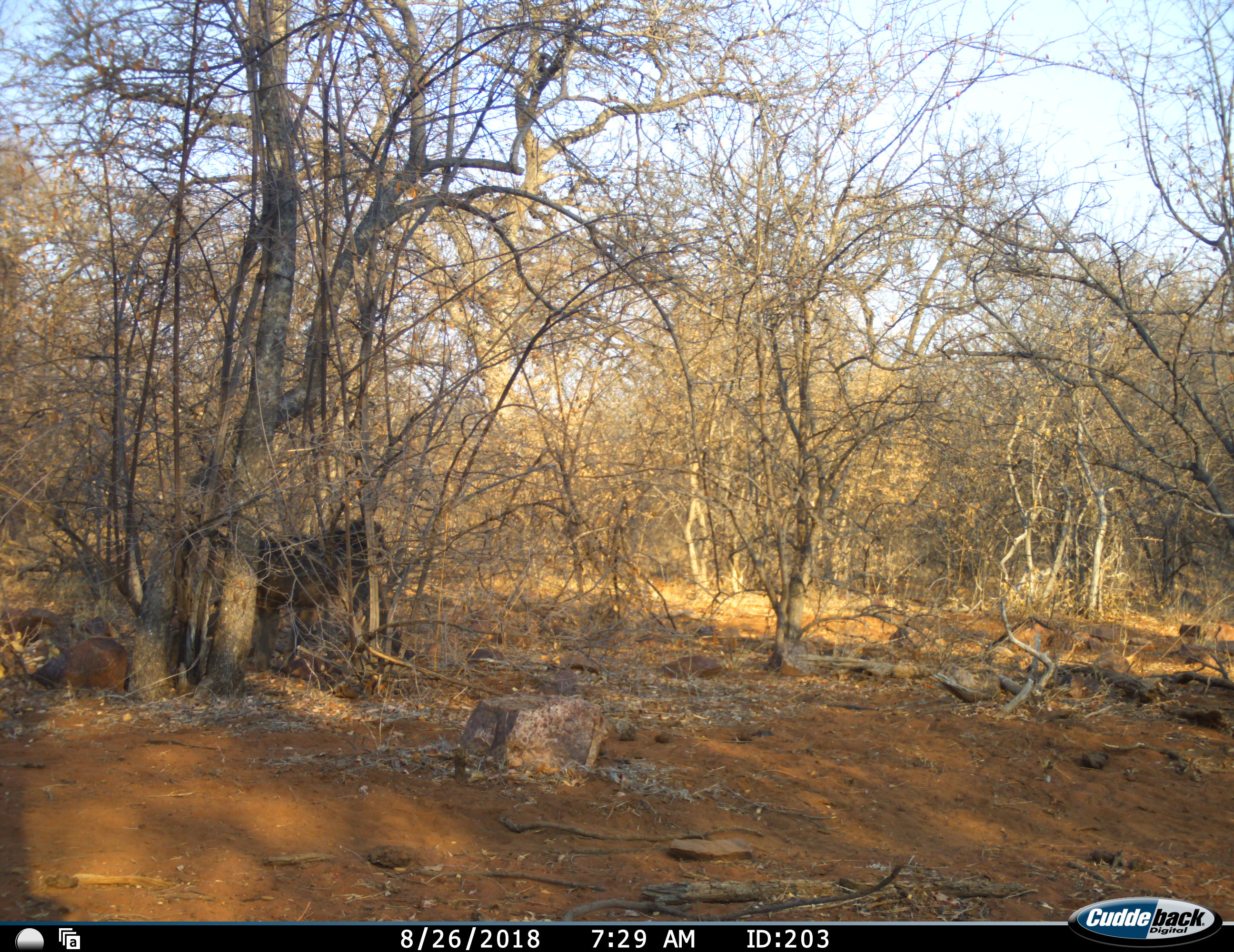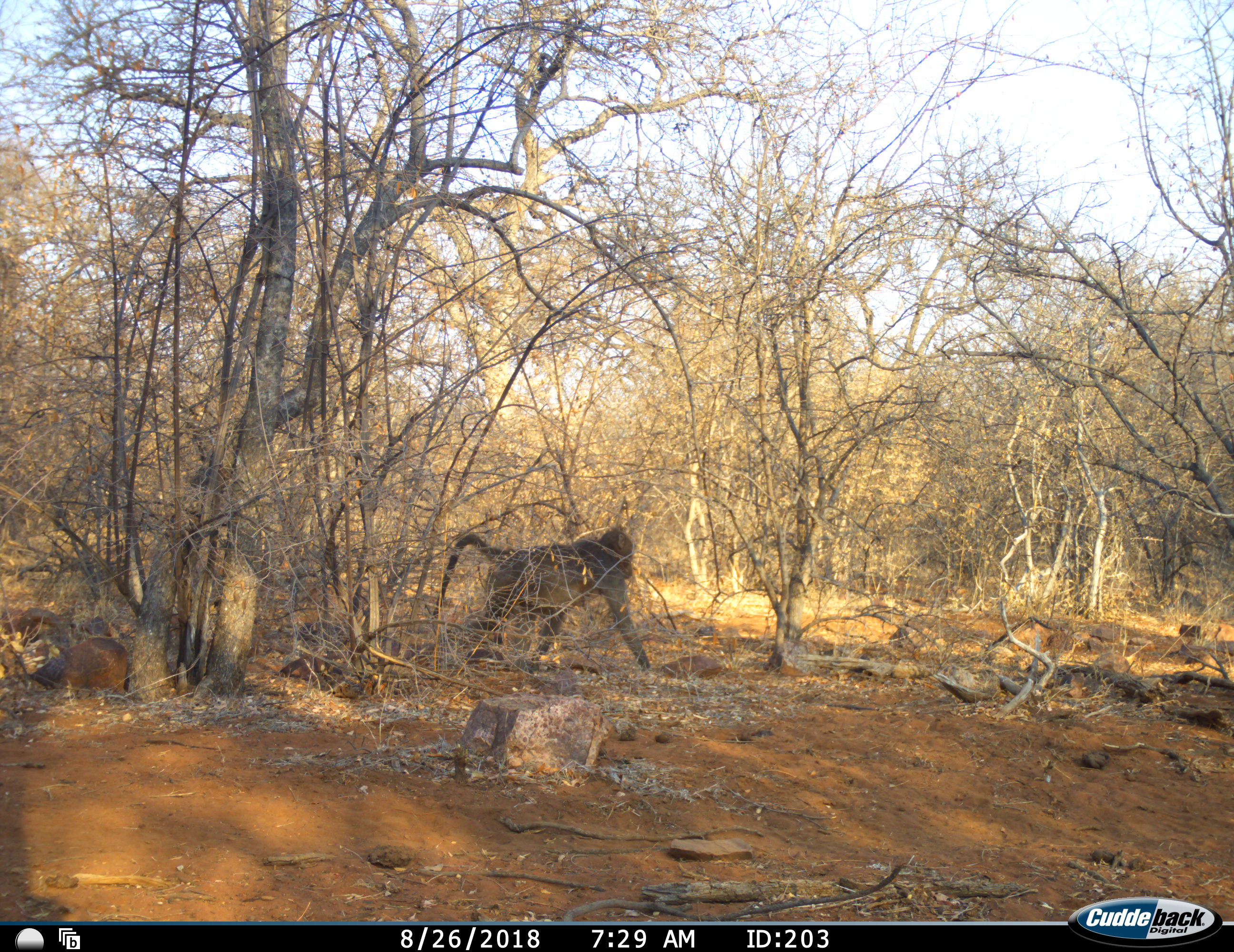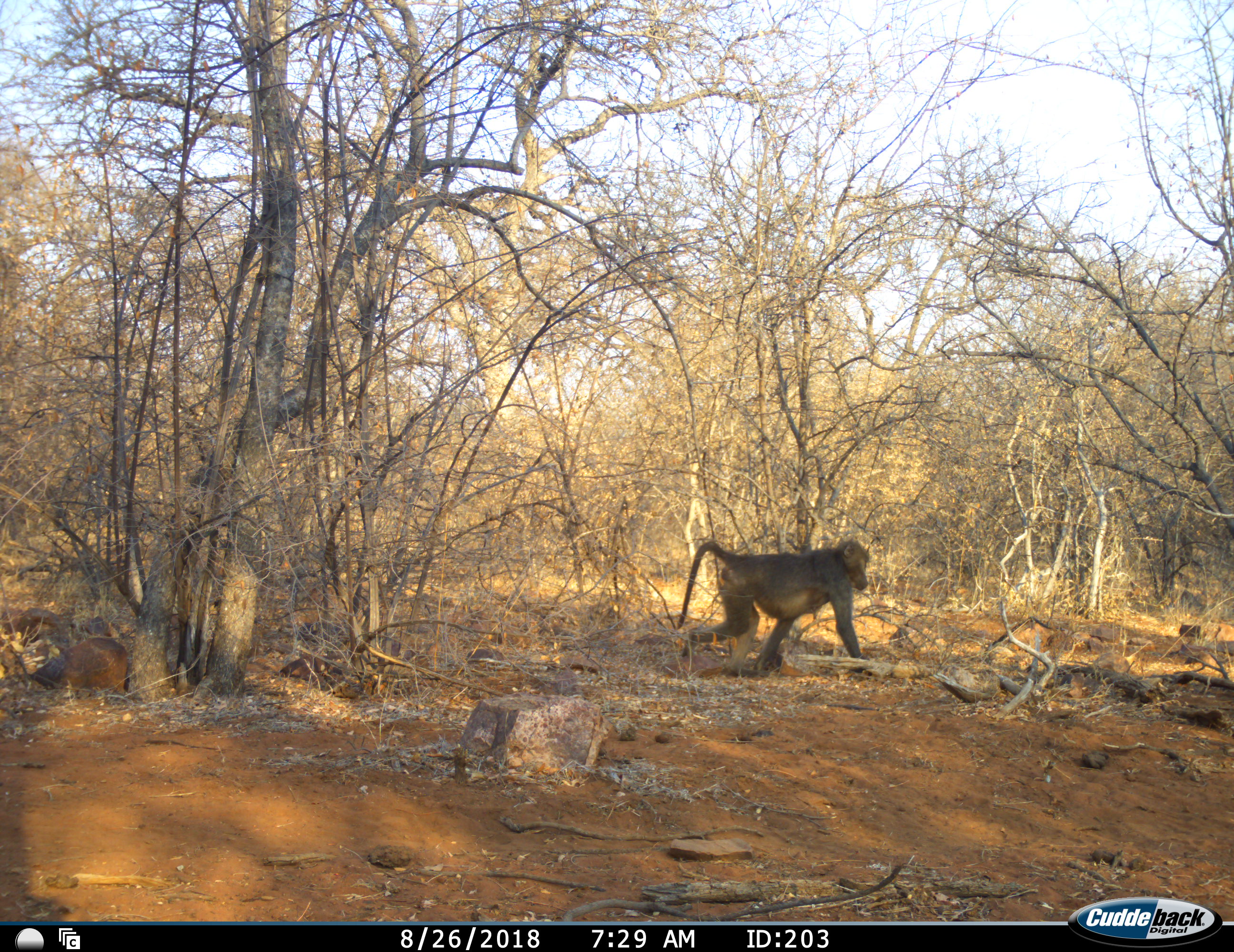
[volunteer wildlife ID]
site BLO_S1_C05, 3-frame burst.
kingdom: Animalia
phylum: Chordata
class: Mammalia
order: Primates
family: Cercopithecidae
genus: Papio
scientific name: Papio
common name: baboon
Baboon (Papio), count 1. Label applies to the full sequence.